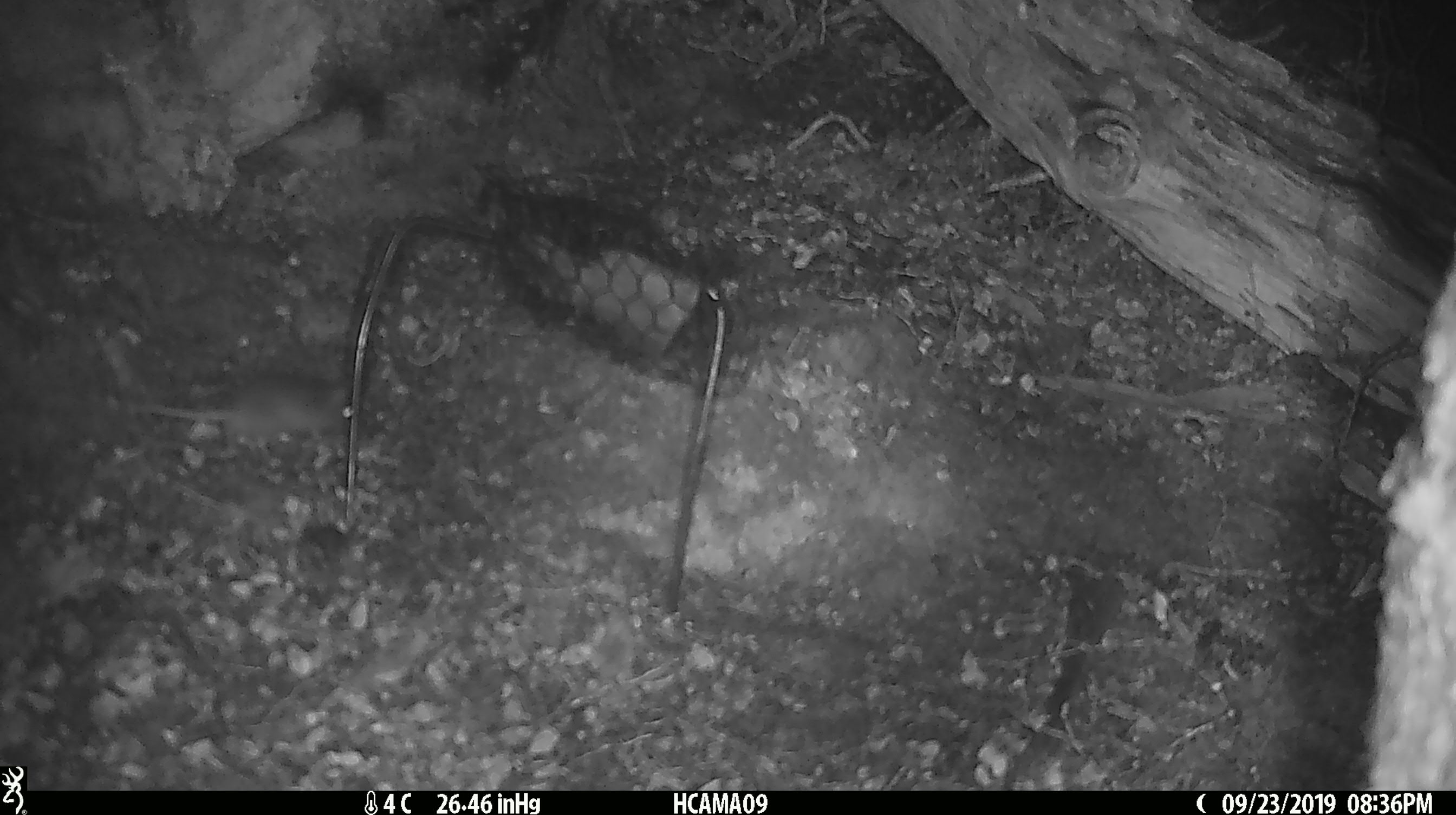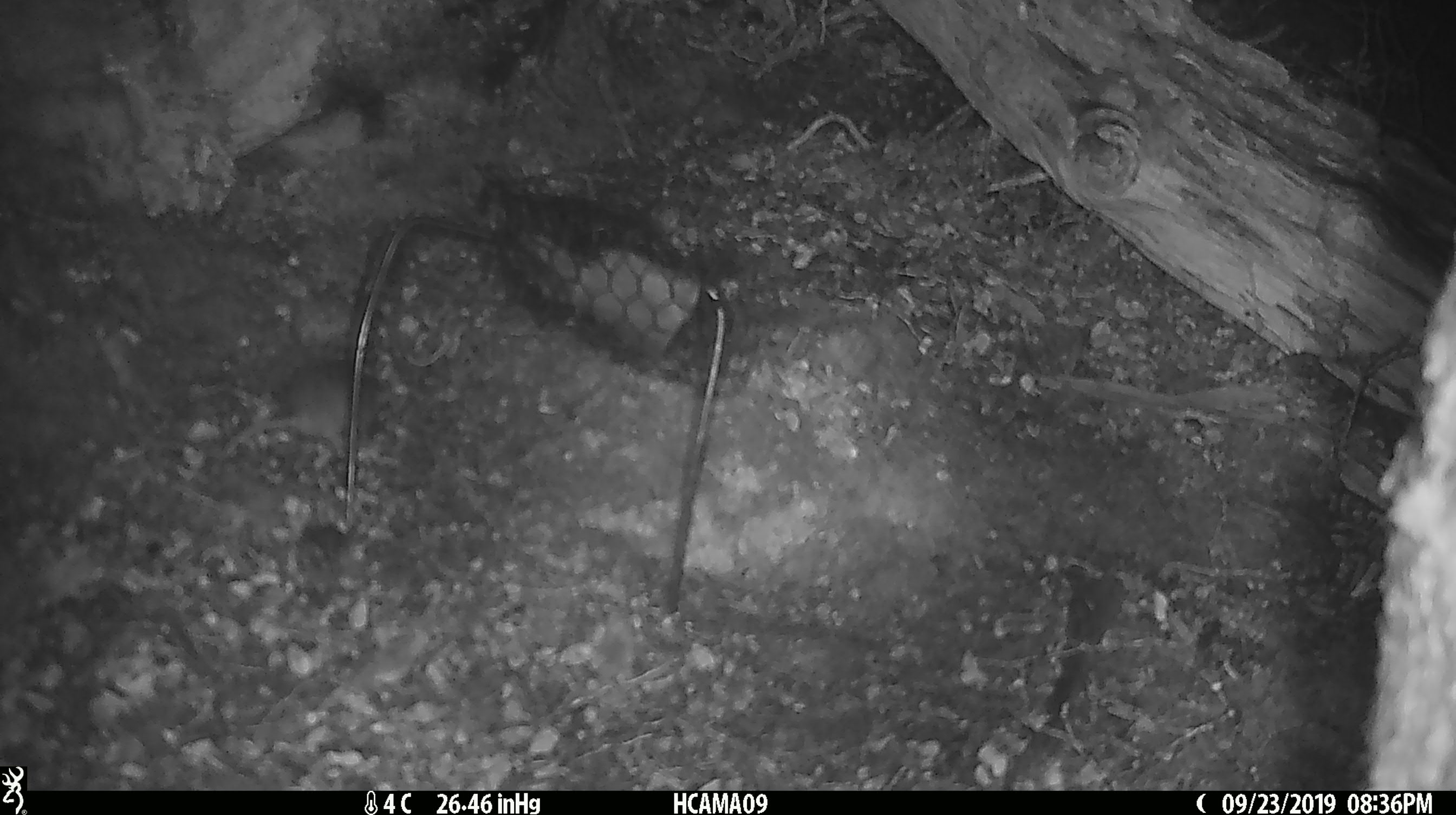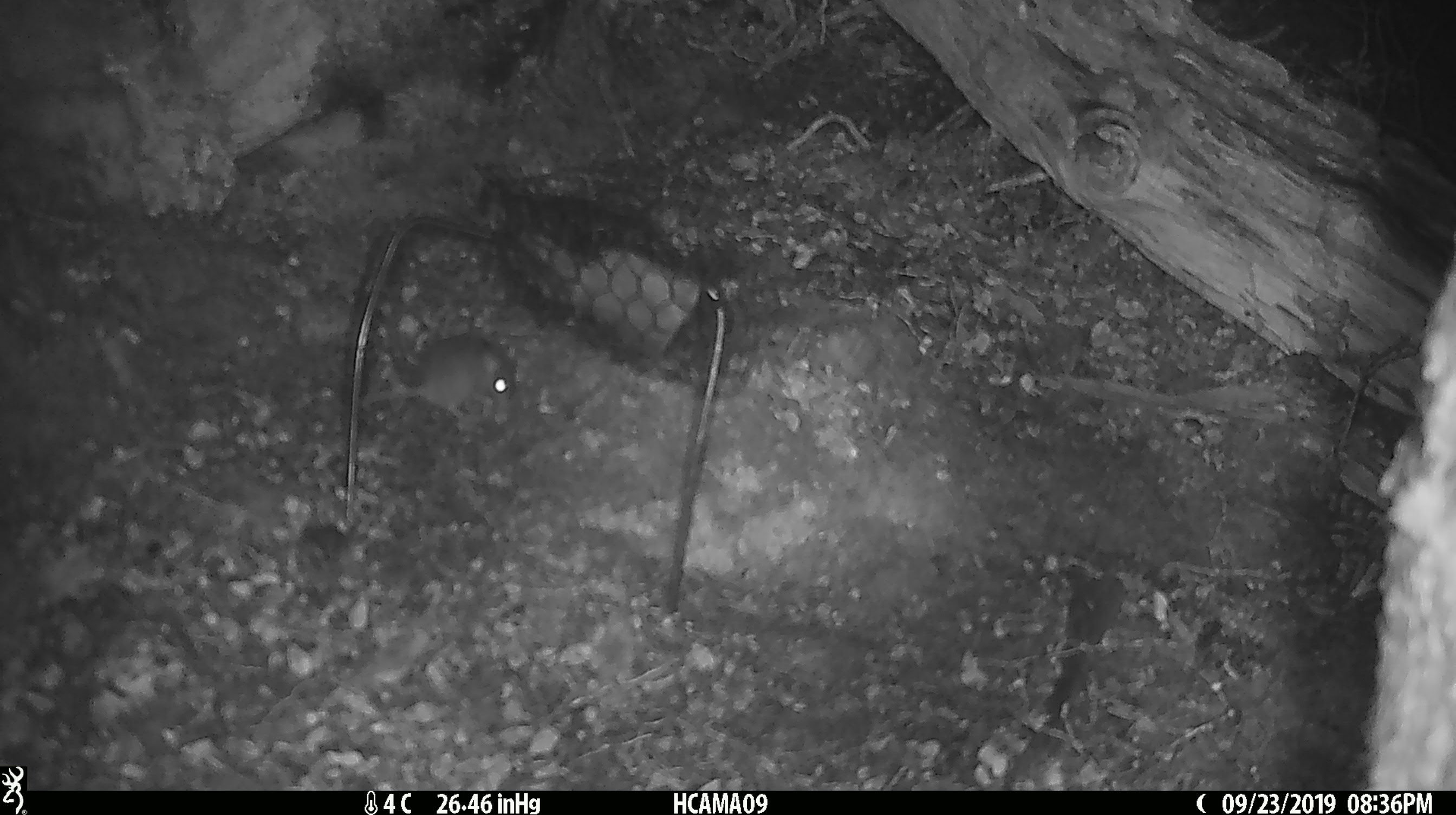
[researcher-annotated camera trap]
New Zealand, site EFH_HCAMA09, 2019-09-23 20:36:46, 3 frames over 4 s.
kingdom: Animalia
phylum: Chordata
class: Mammalia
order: Rodentia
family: Muridae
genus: Mus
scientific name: Mus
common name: mouse